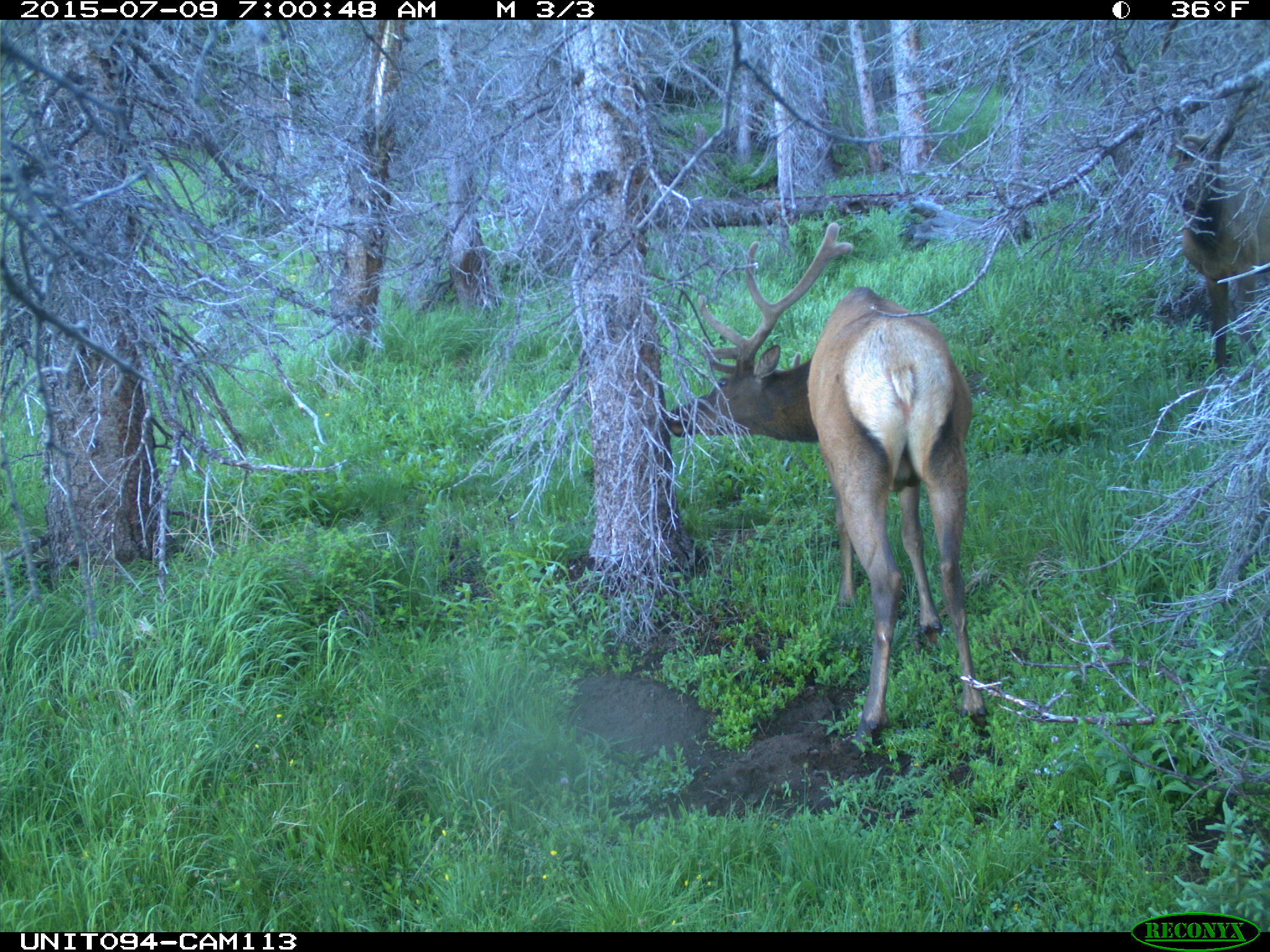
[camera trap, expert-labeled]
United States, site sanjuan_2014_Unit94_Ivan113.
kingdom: Animalia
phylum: Chordata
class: Mammalia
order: Artiodactyla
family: Cervidae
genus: Cervus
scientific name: Cervus elaphus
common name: red deer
Cervus elaphus (red deer).